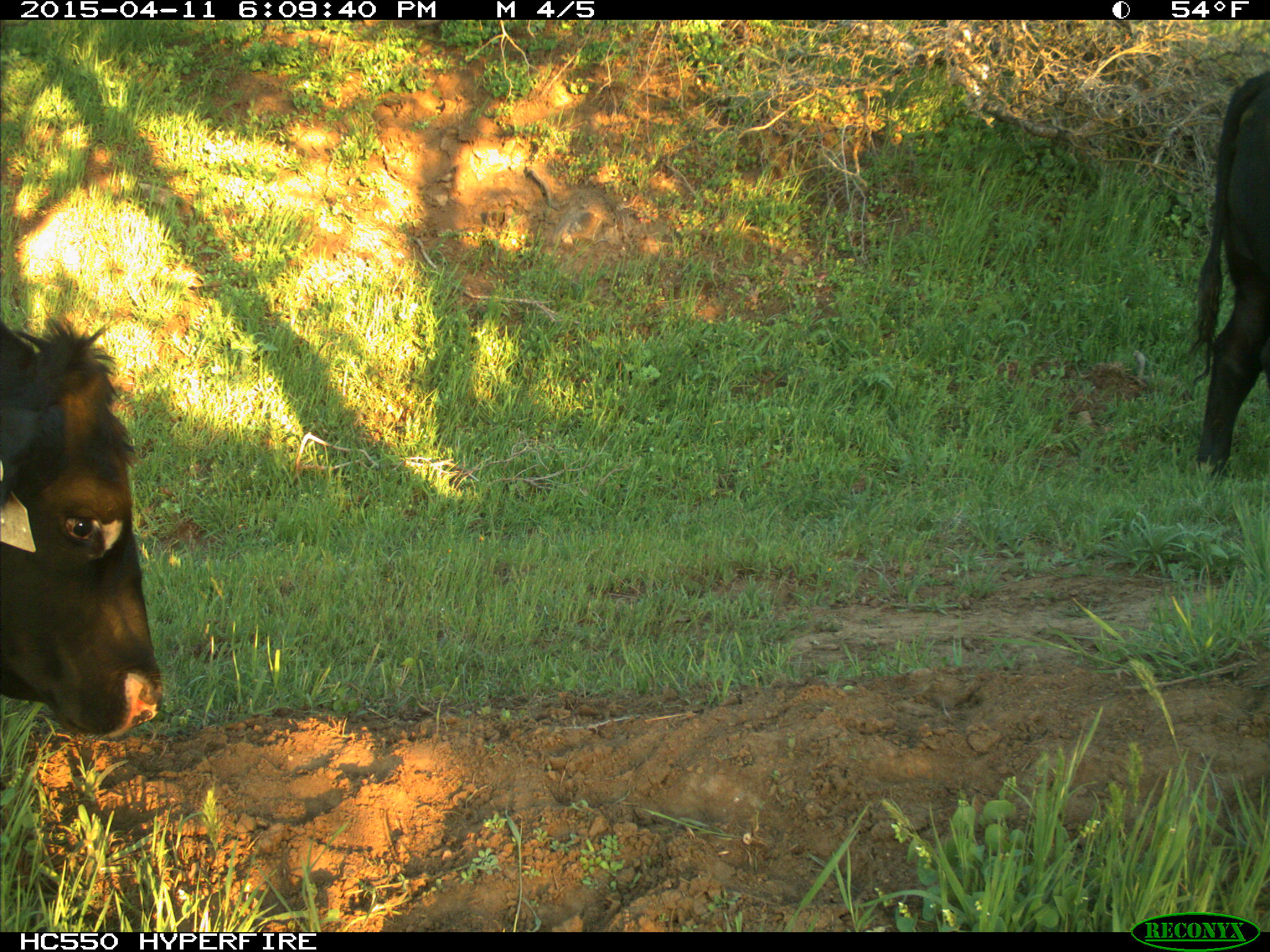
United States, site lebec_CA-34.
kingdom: Animalia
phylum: Chordata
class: Mammalia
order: Artiodactyla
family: Bovidae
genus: Bos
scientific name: Bos taurus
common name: domestic cow